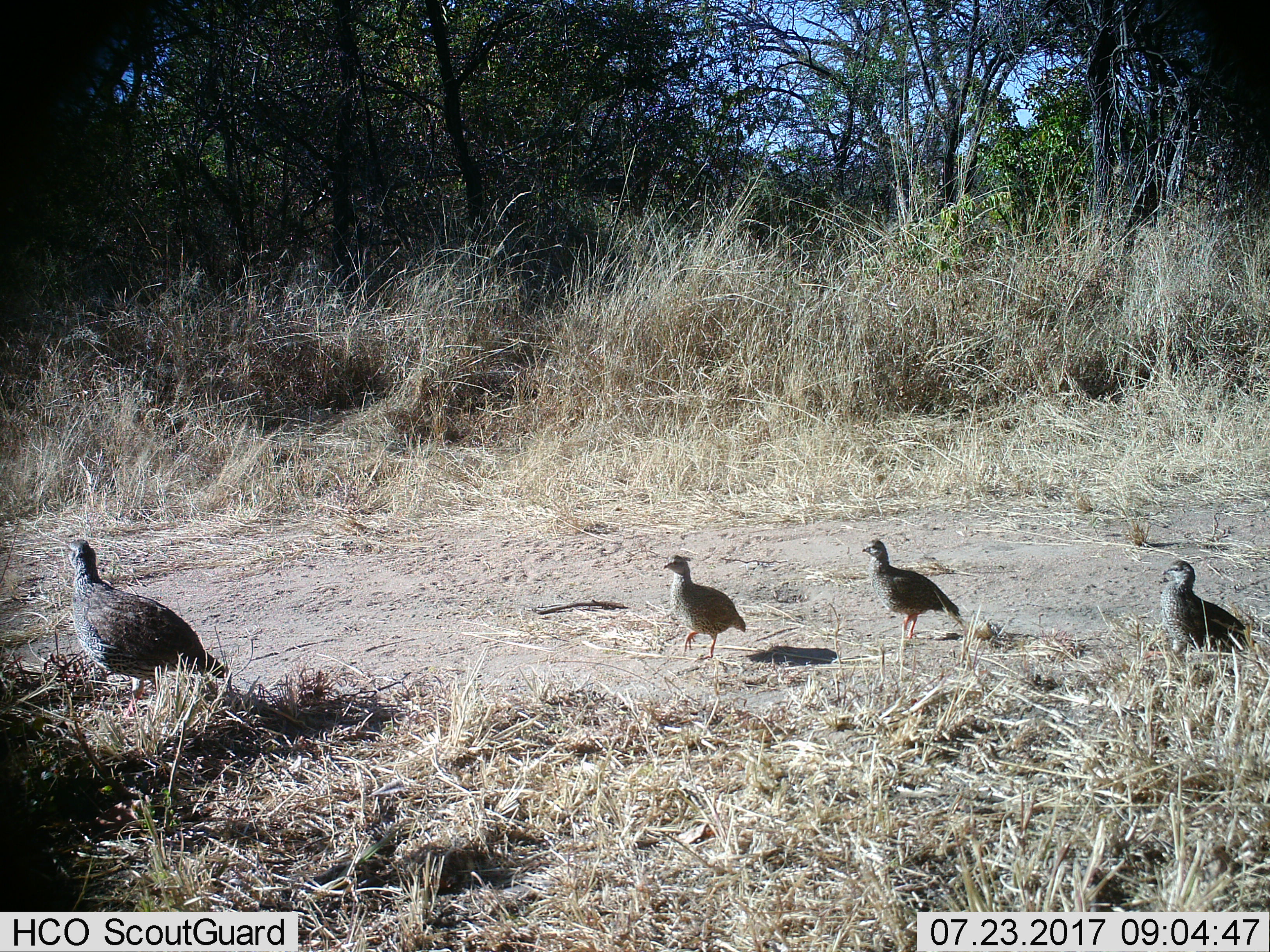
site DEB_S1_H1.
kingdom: Animalia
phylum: Chordata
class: Aves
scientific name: Aves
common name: bird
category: birdother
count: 4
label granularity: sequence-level